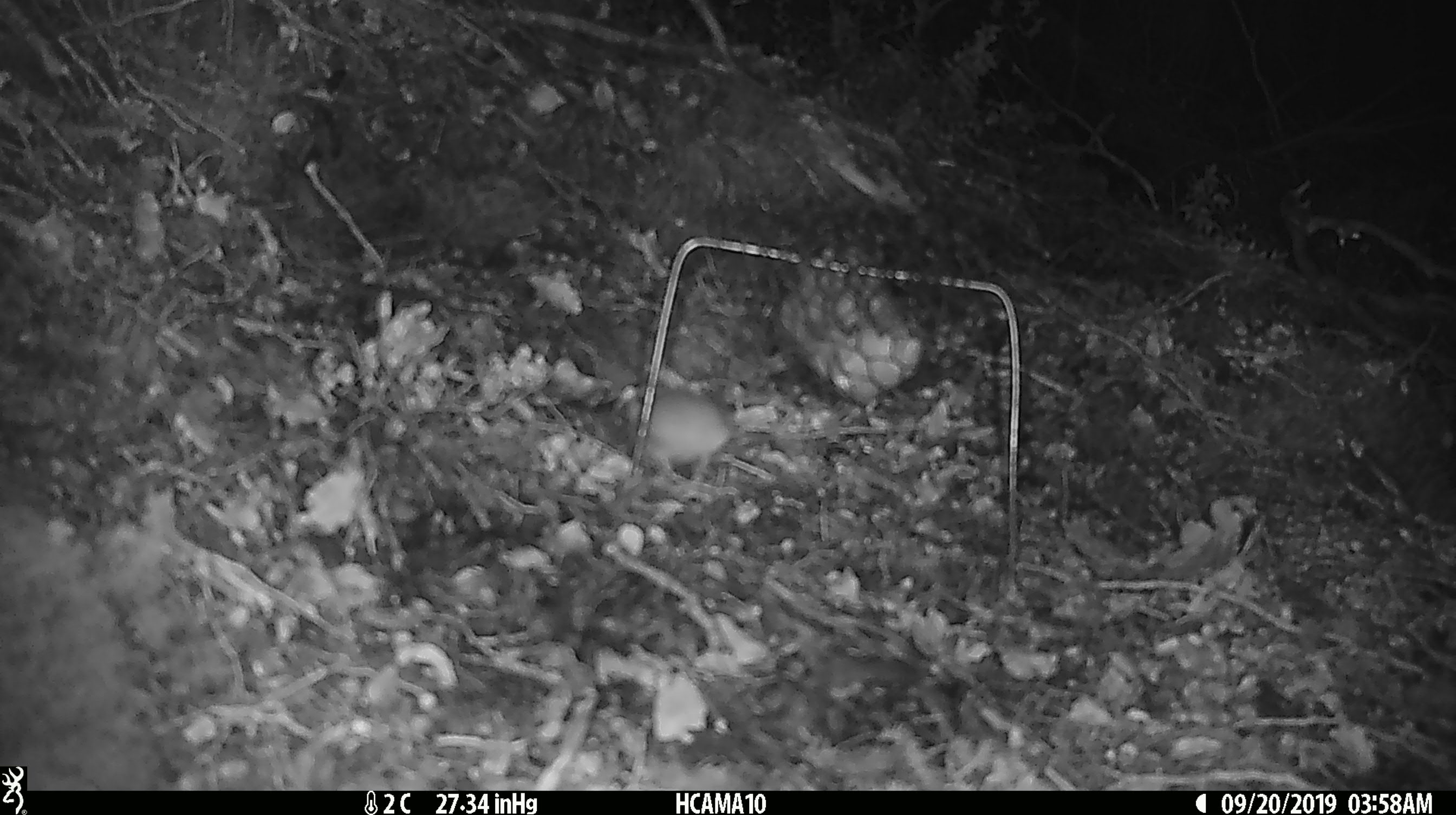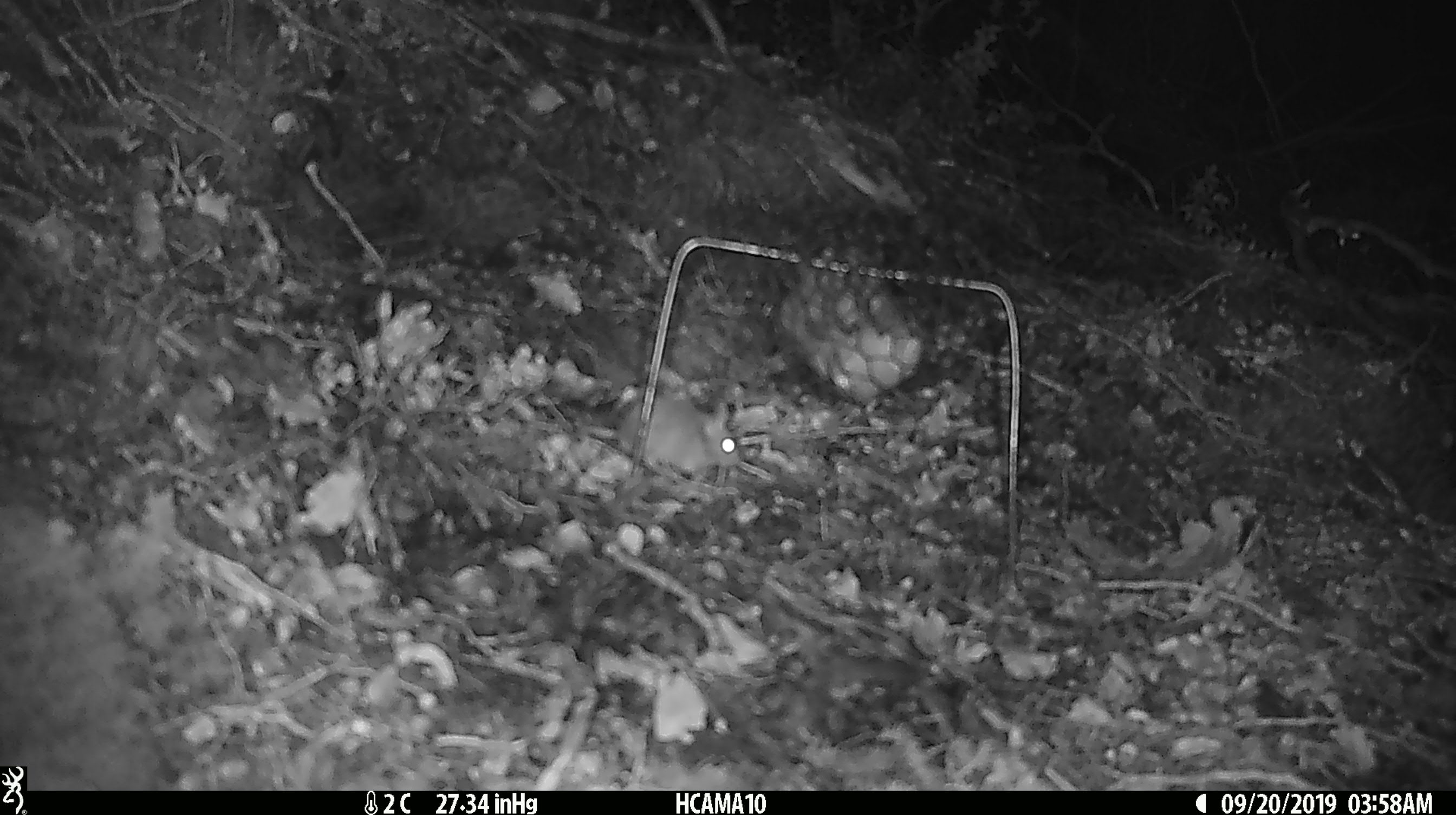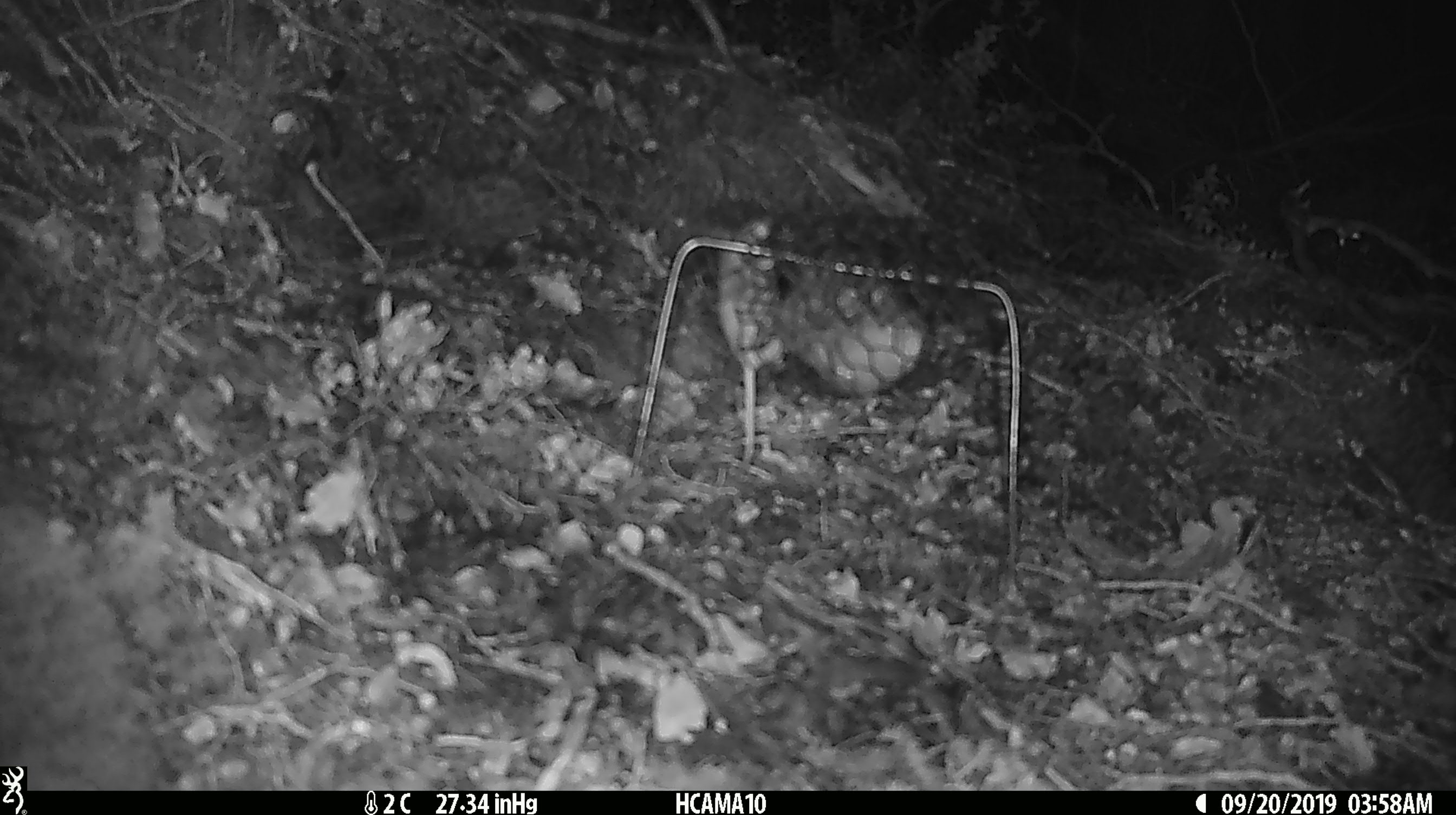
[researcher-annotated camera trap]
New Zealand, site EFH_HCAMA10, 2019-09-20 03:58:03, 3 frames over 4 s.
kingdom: Animalia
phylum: Chordata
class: Mammalia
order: Rodentia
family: Muridae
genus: Mus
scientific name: Mus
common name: mouse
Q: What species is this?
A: Mouse (Mus).